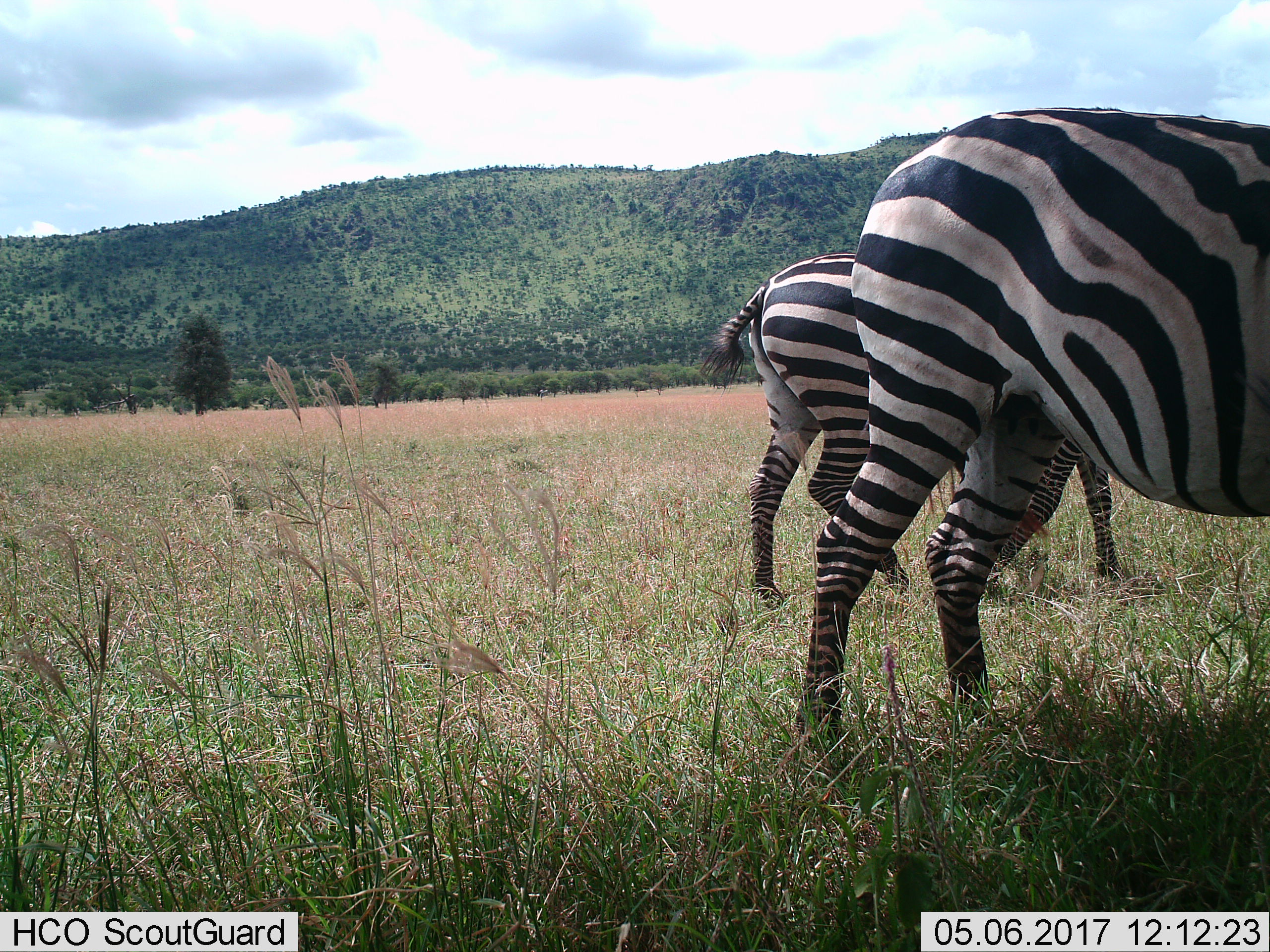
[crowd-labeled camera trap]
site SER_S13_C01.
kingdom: Animalia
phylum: Chordata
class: Mammalia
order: Perissodactyla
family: Equidae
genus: Equus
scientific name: Equus quagga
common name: plains zebra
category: zebraplains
Zebraplains (plains zebra) (Equus quagga), count 2. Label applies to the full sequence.